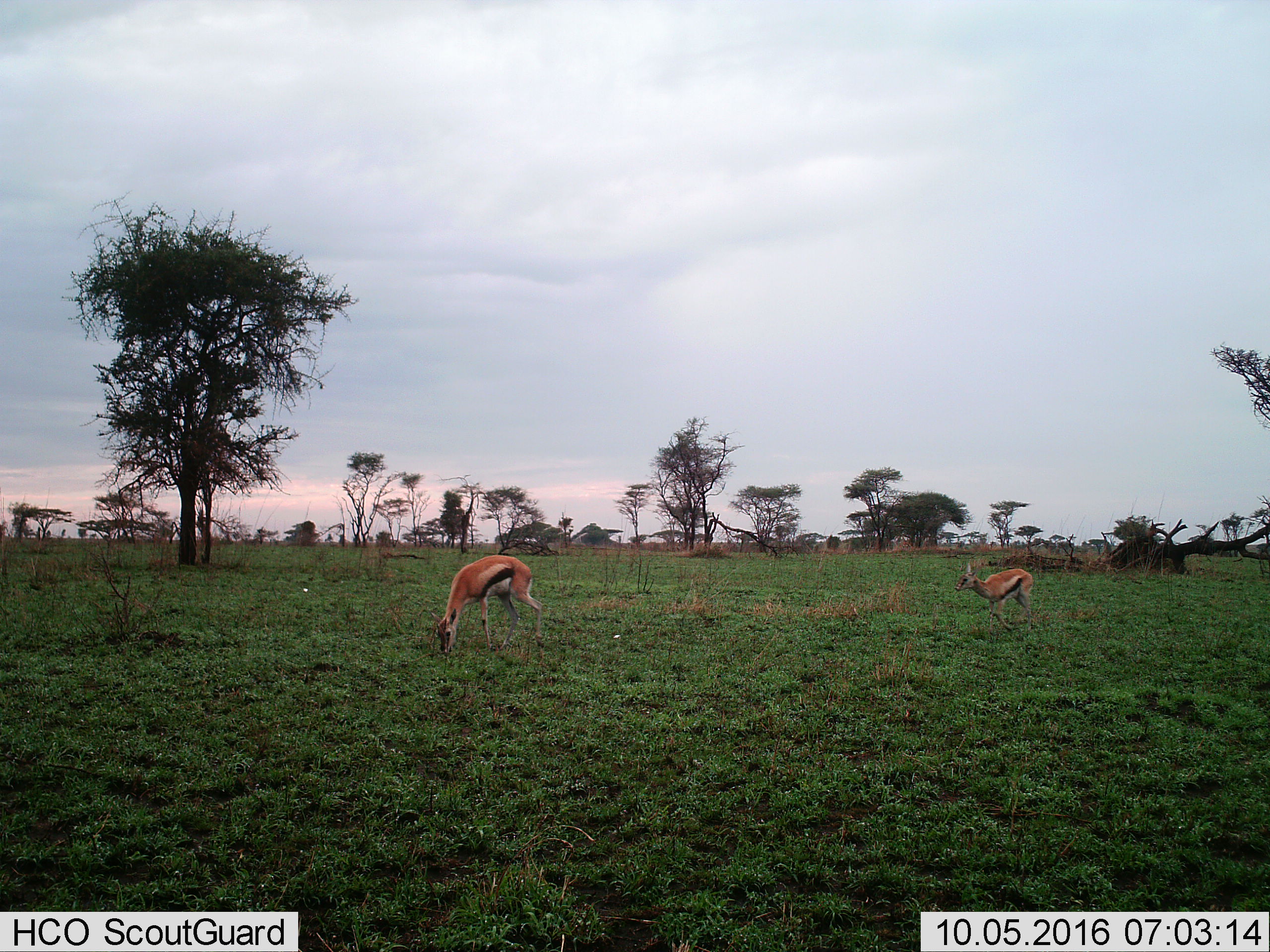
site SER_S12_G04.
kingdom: Animalia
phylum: Chordata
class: Mammalia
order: Artiodactyla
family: Bovidae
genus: Eudorcas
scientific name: Eudorcas thomsonii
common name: thomson's gazelle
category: gazellethomsons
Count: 2.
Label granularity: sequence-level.